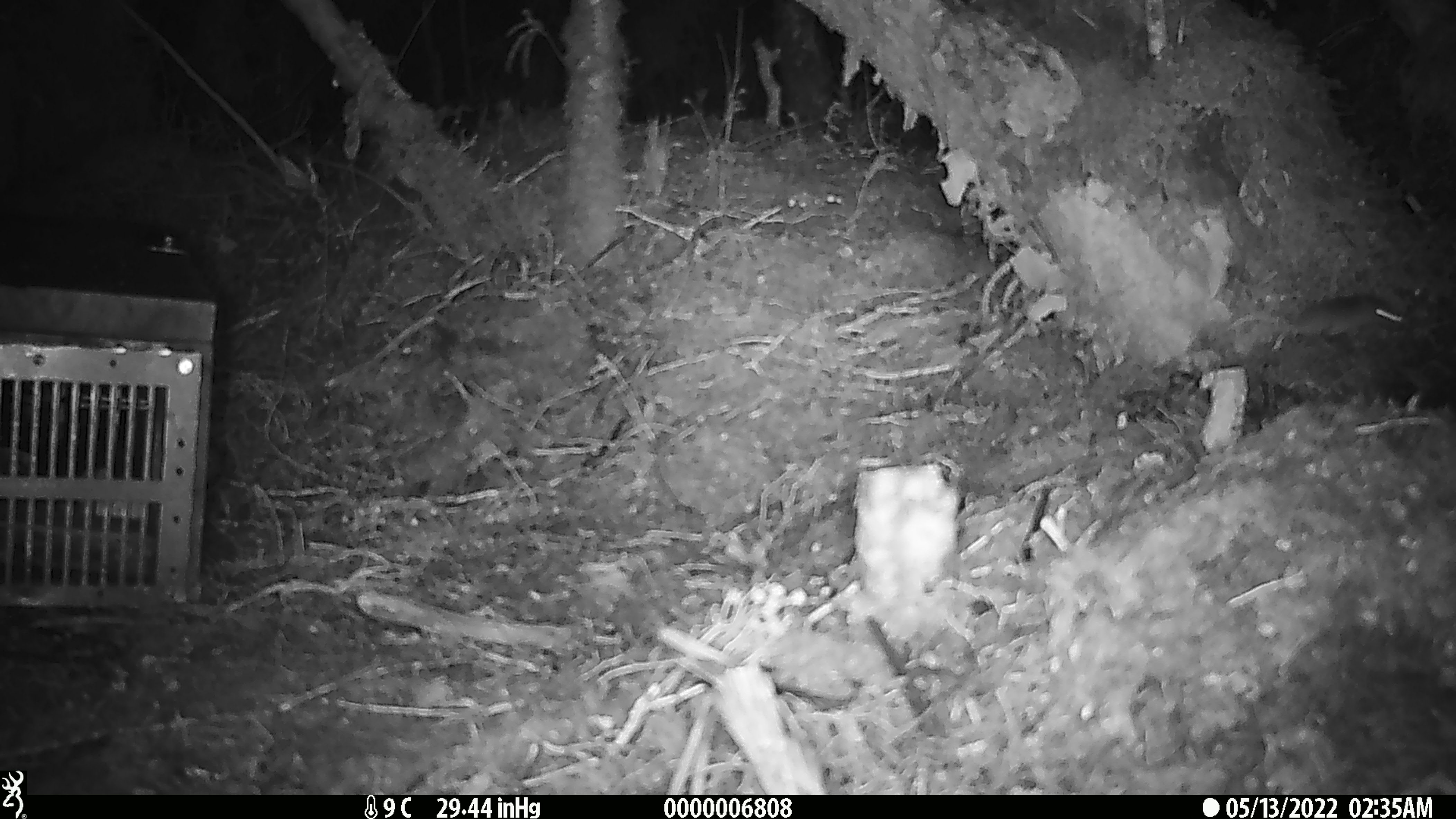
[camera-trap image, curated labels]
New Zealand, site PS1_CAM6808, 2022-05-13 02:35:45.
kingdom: Animalia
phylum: Chordata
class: Mammalia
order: Rodentia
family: Muridae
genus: Mus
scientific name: Mus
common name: mouse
Mouse (Mus).